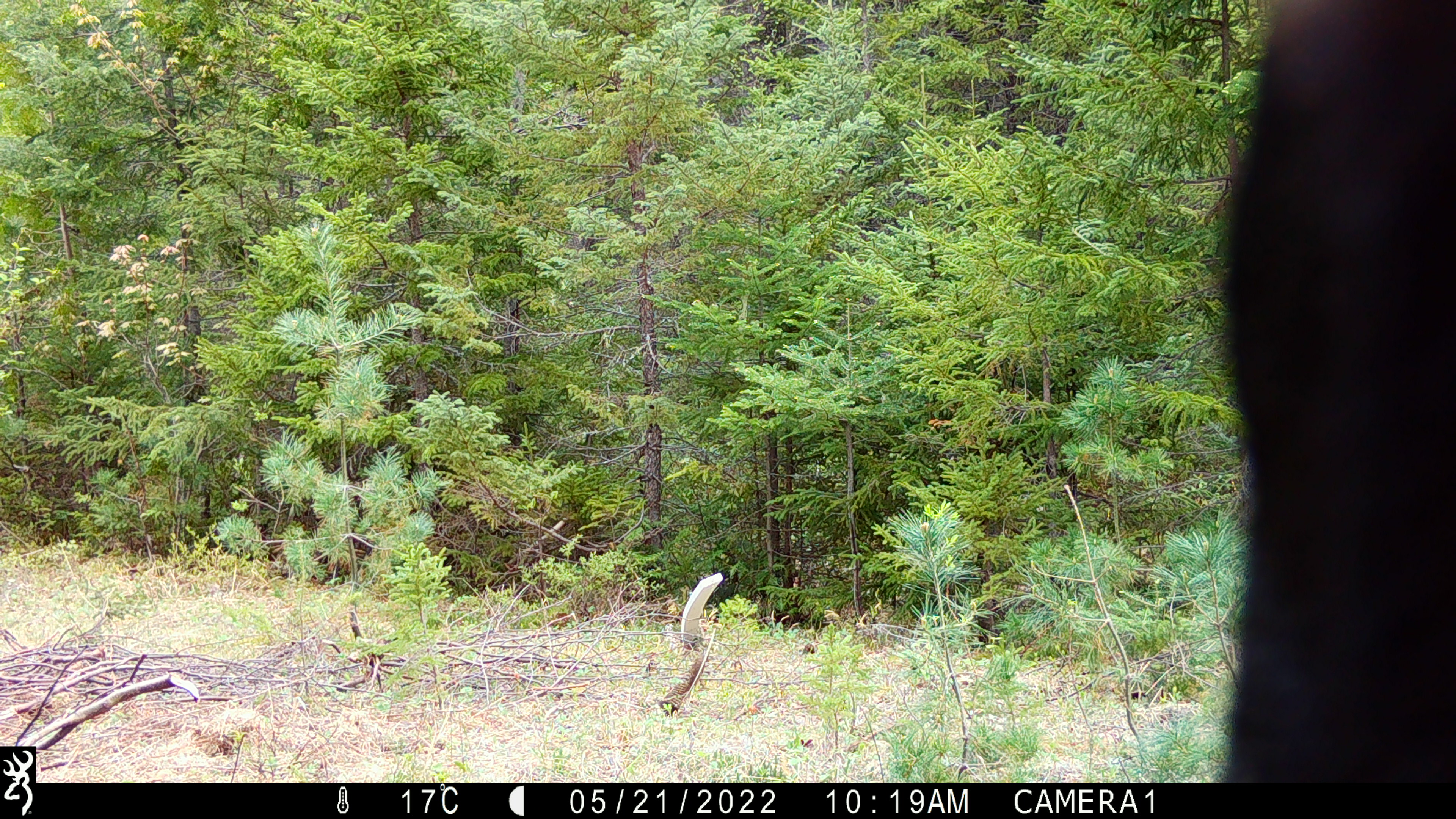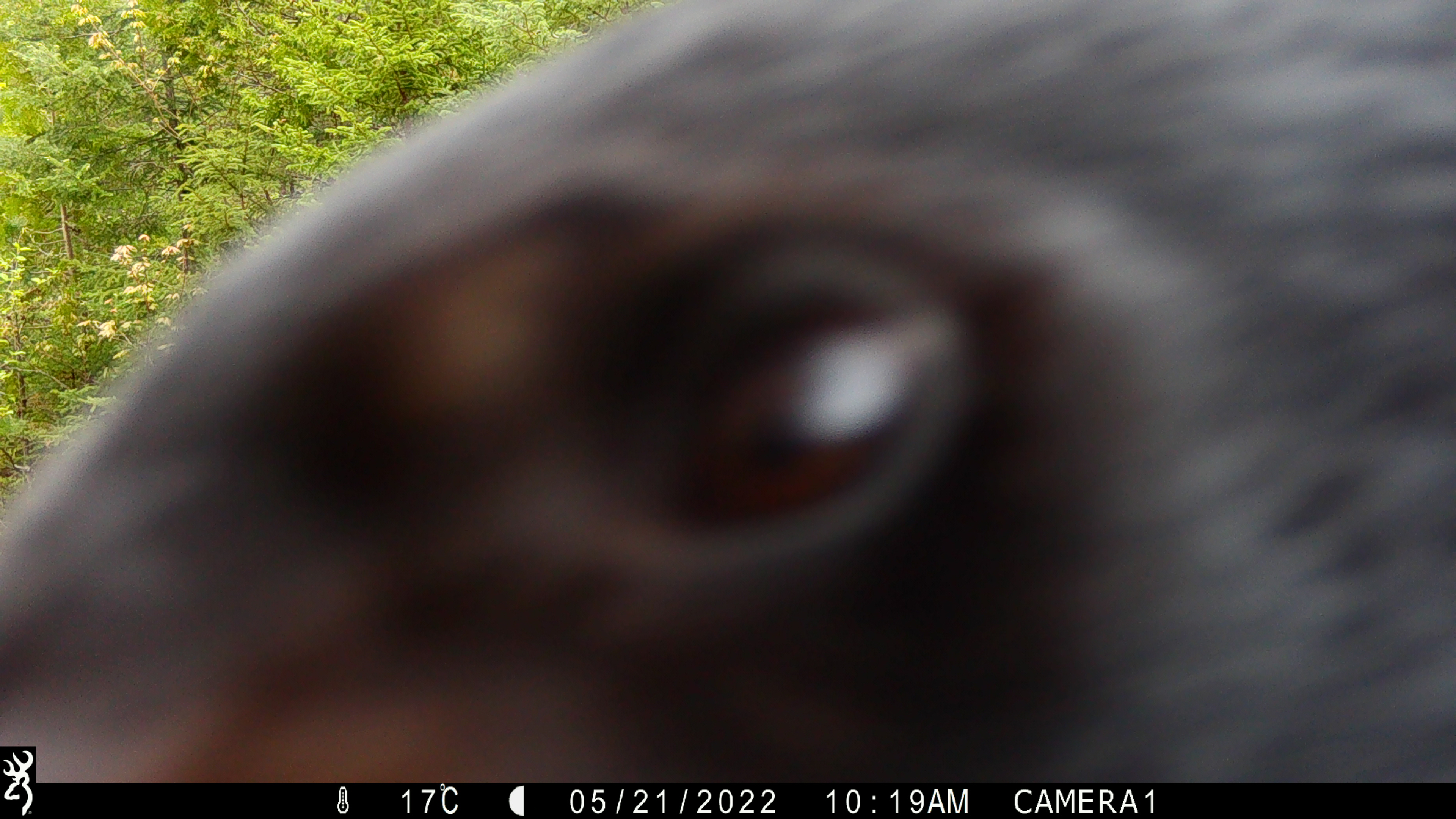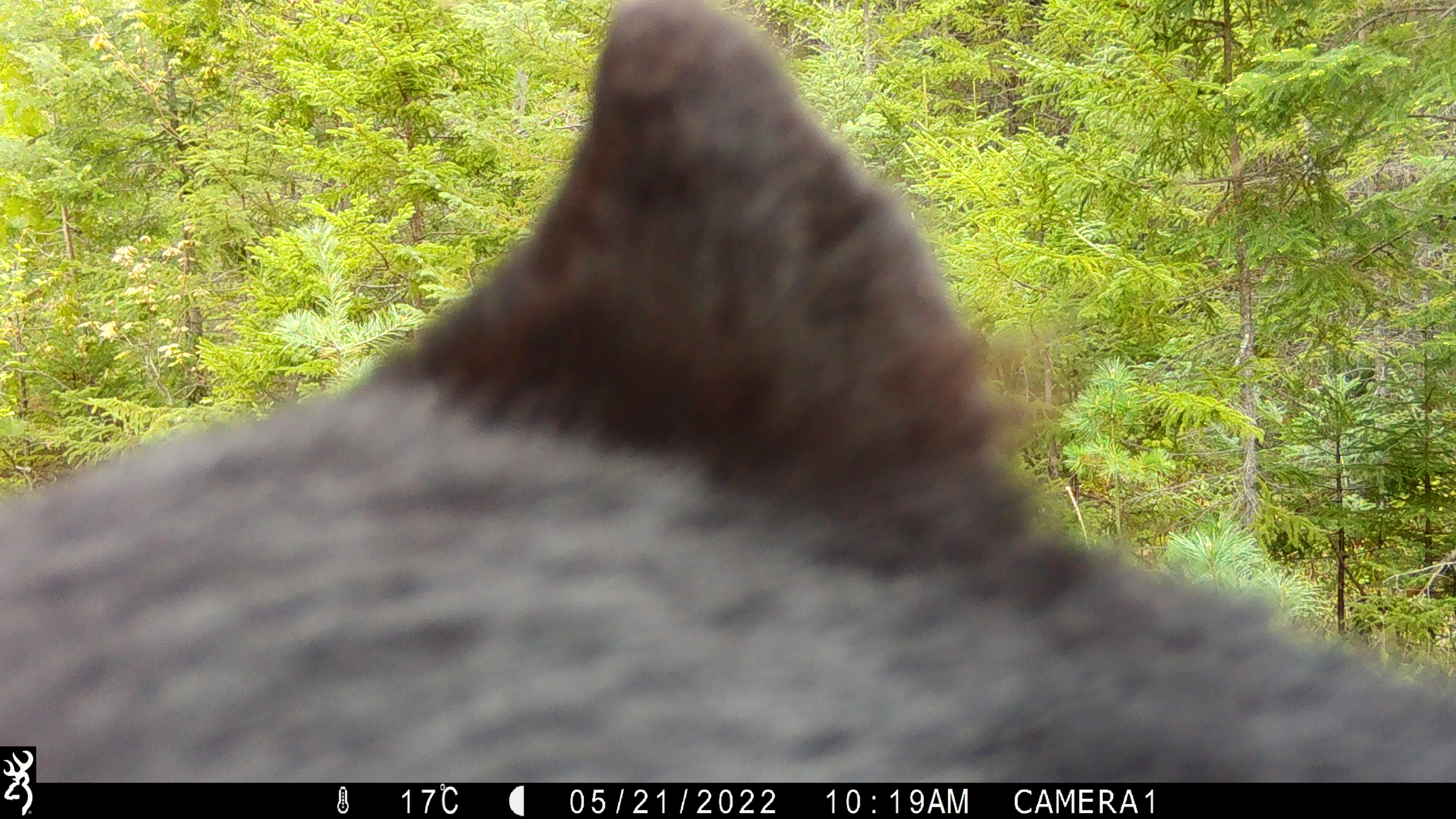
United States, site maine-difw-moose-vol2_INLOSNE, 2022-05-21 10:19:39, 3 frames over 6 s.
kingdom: Animalia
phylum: Chordata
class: Mammalia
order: Carnivora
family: Ursidae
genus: Ursus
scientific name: Ursus americanus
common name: black bear